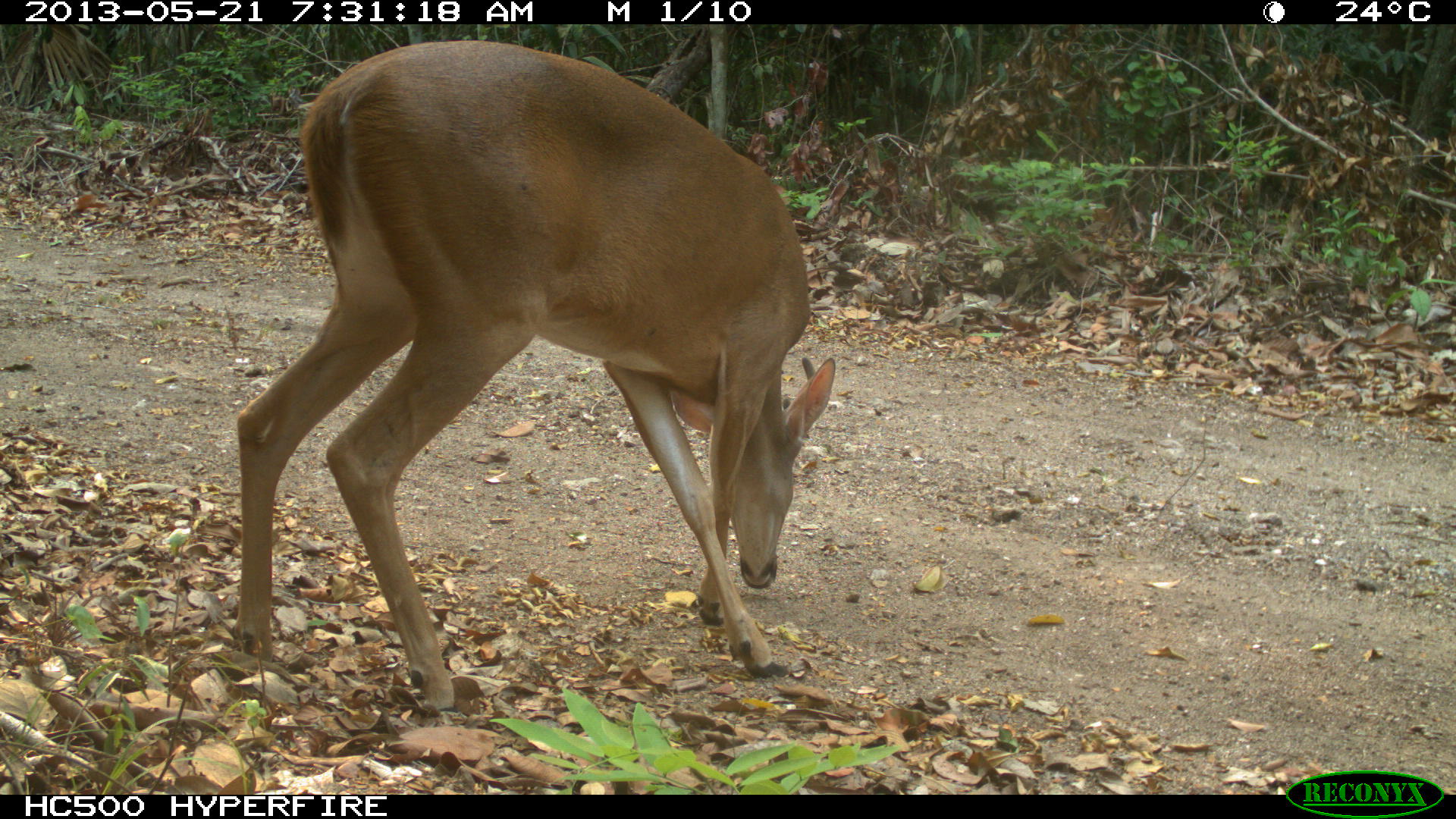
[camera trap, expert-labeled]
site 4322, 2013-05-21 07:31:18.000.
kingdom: Animalia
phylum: Chordata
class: Mammalia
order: Artiodactyla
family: Cervidae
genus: Odocoileus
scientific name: Odocoileus virginianus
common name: white-tailed deer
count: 1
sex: male